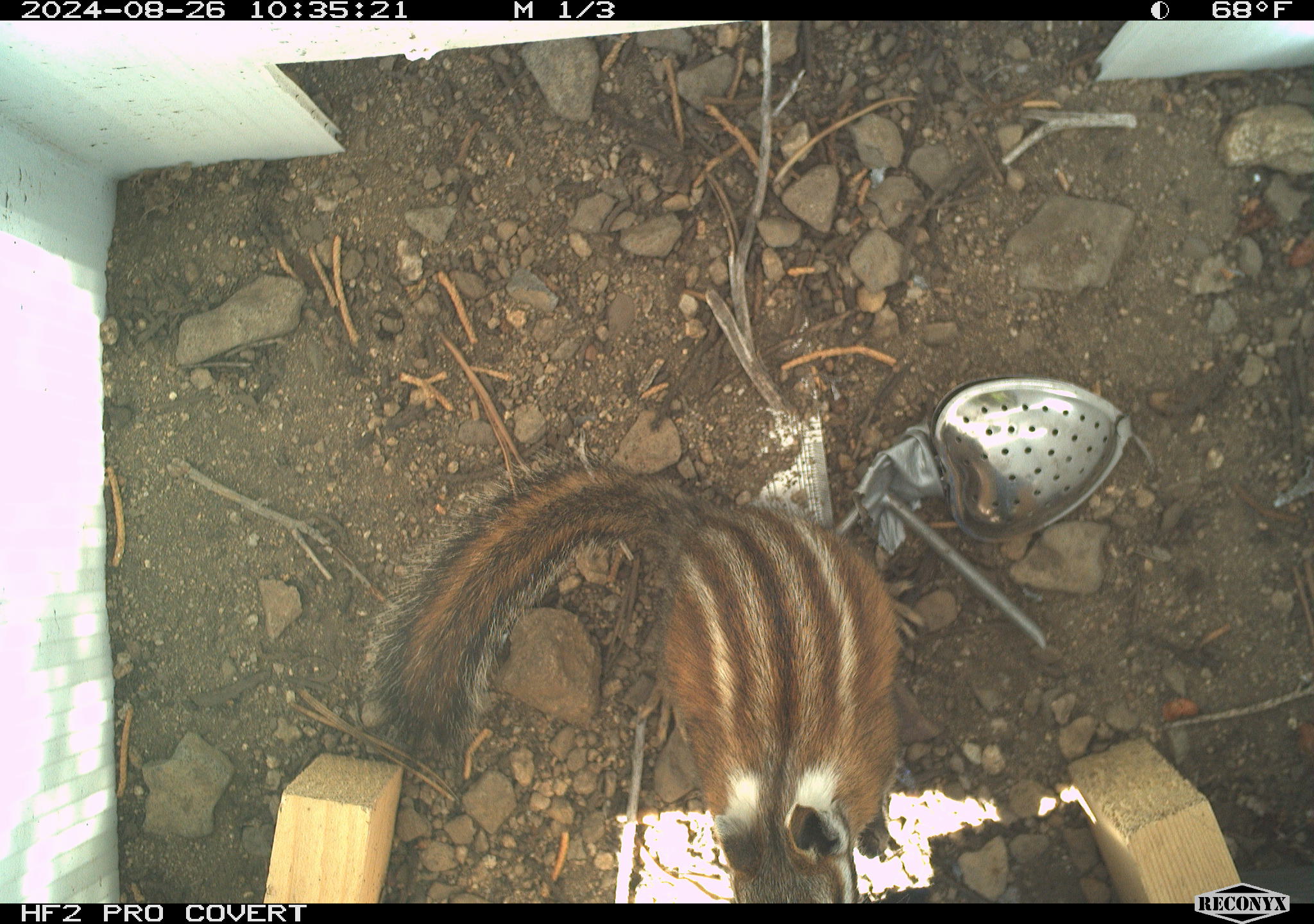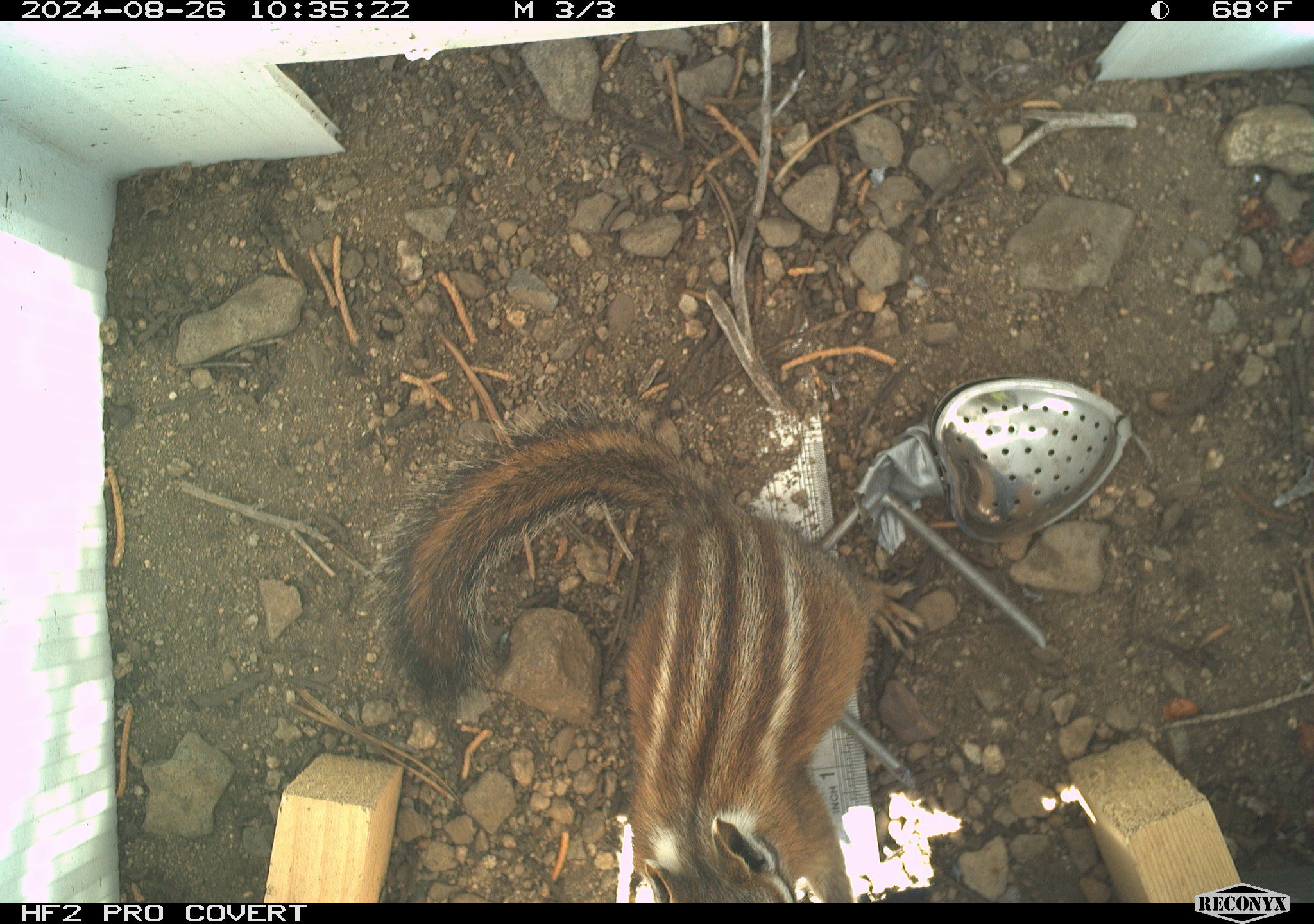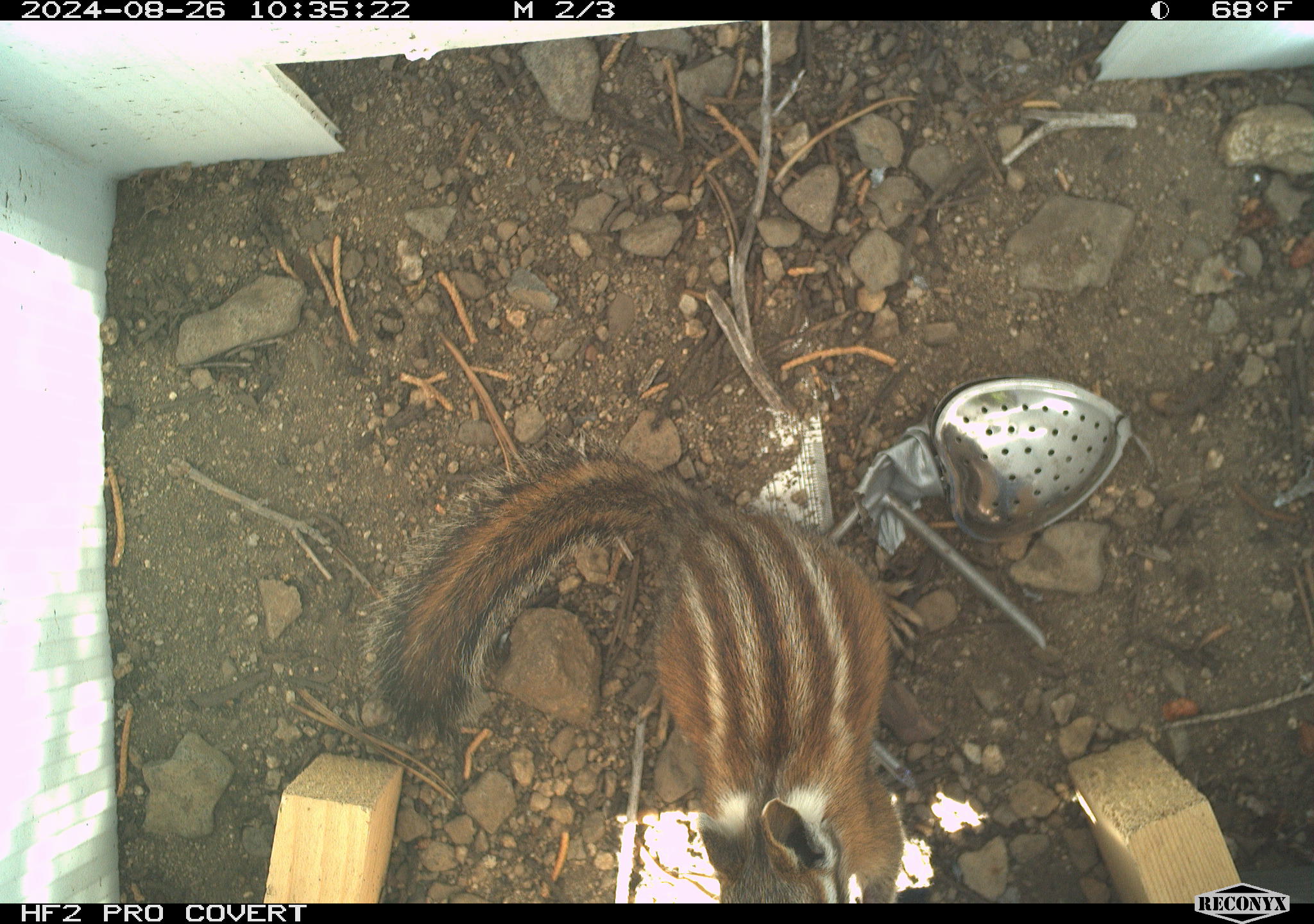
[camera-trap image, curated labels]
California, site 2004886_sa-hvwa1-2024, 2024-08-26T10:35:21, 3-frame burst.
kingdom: Animalia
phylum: Chordata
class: Mammalia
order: Rodentia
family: Sciuridae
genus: Neotamias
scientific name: Neotamias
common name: western chipmunks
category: neotamias species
Neotamias species (western chipmunks) (Neotamias).